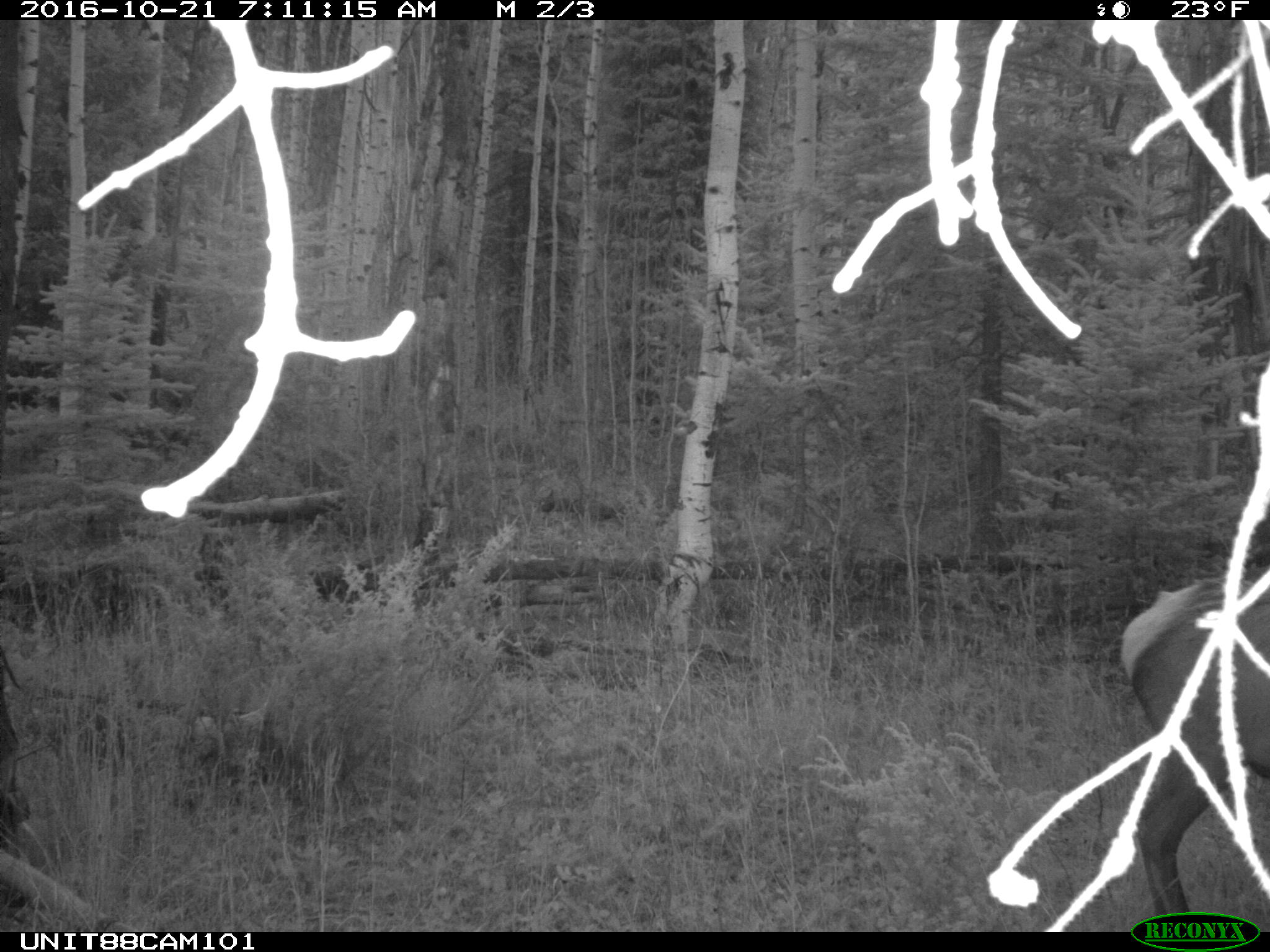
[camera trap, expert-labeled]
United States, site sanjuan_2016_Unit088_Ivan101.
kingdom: Animalia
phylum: Chordata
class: Mammalia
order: Artiodactyla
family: Cervidae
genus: Cervus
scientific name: Cervus elaphus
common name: red deer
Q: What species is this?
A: Cervus elaphus (red deer).